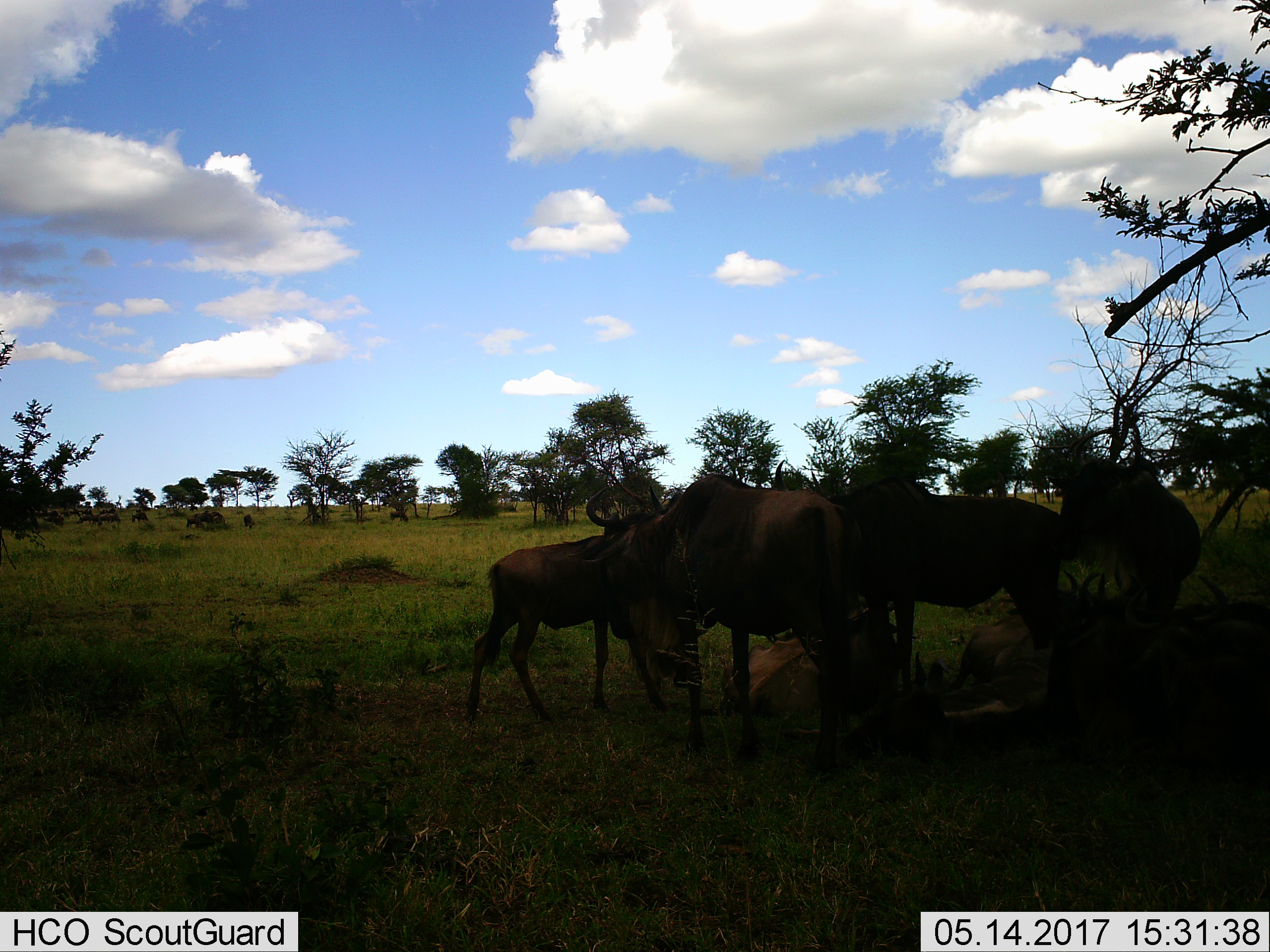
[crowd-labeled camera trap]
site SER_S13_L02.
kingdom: Animalia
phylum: Chordata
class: Mammalia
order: Artiodactyla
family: Bovidae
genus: Connochaetes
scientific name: Connochaetes taurinus taurinus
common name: blue wildebeest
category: wildebeestblue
Wildebeestblue (blue wildebeest) (Connochaetes taurinus taurinus), count 6. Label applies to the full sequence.